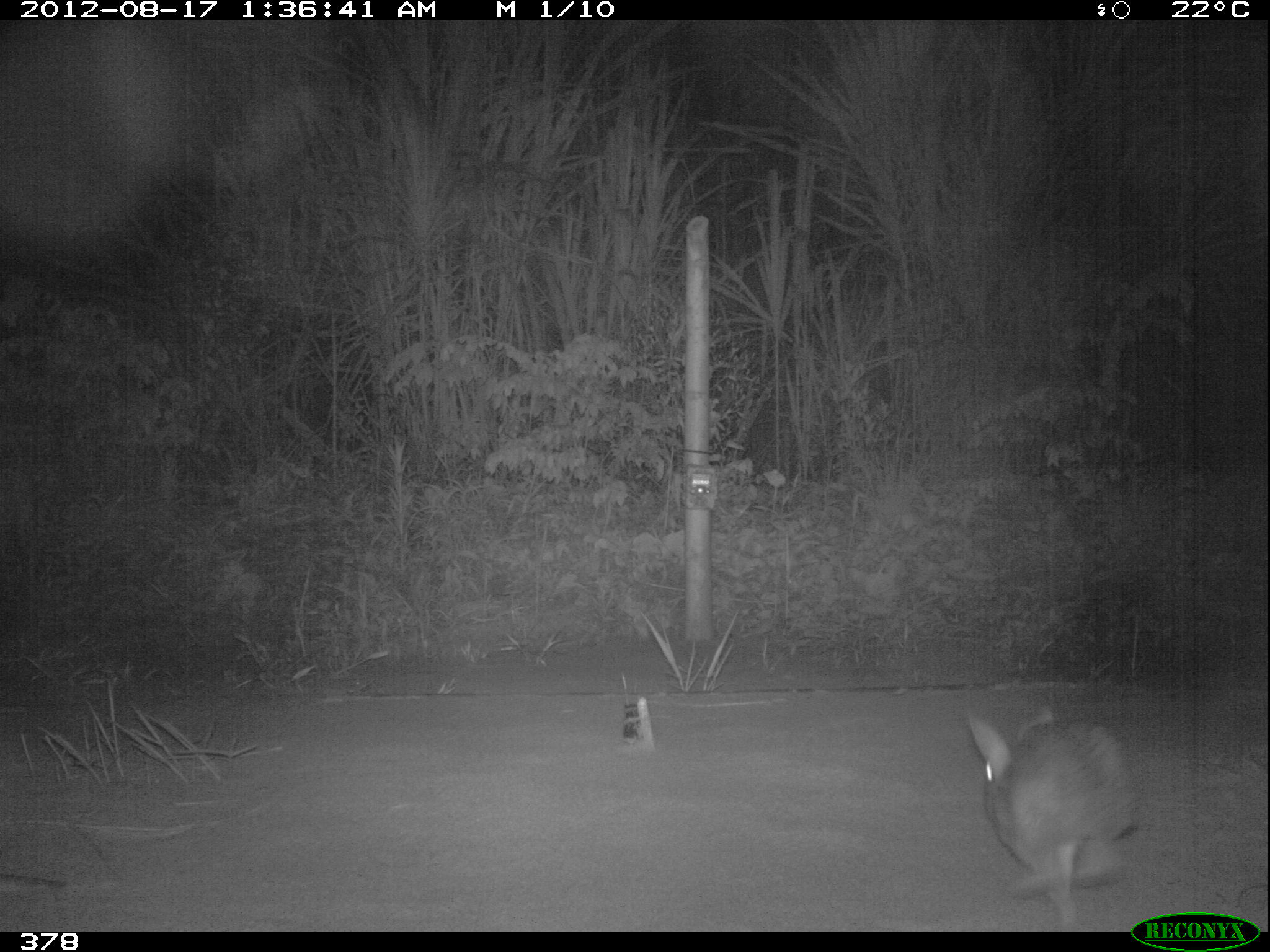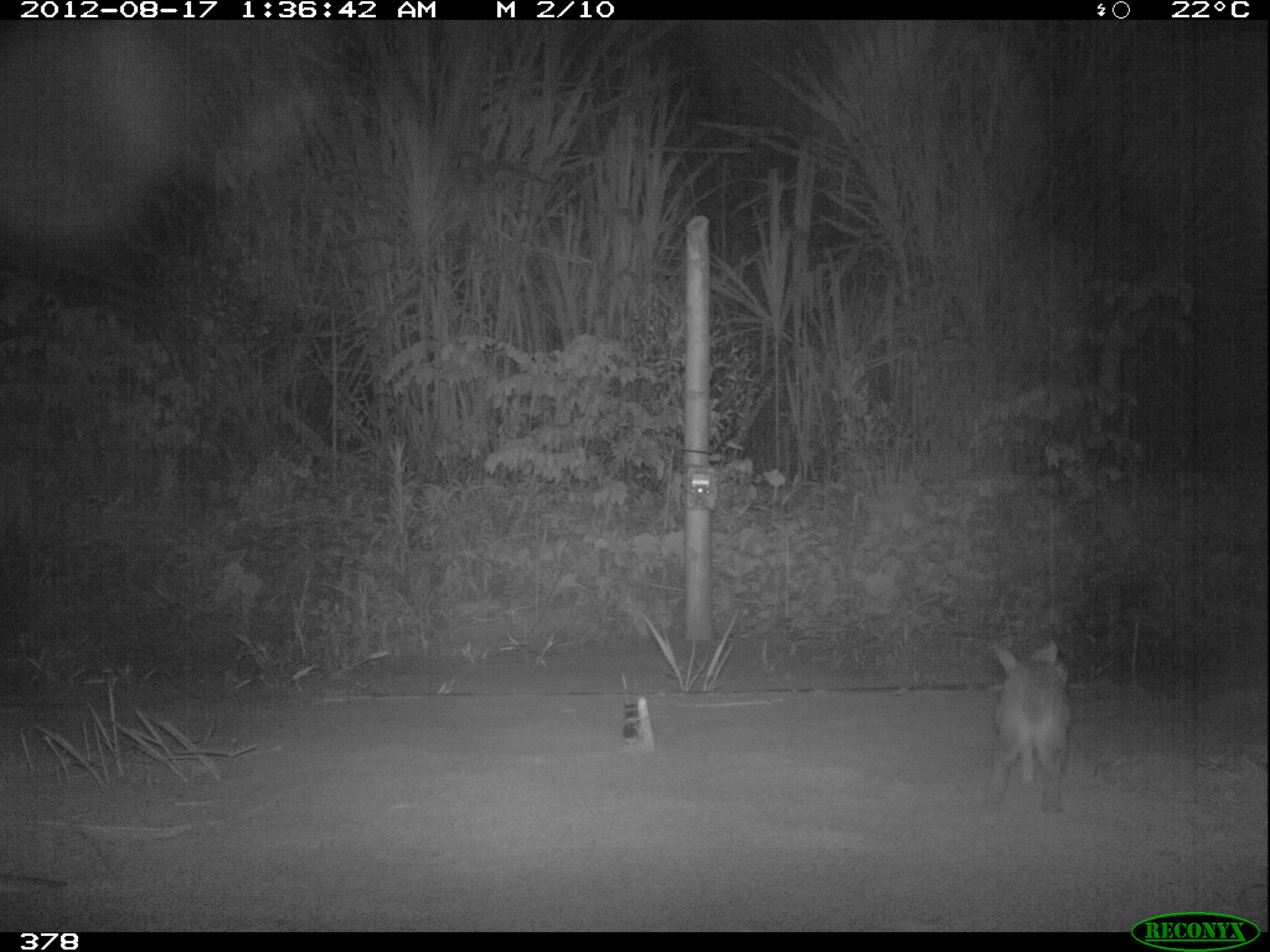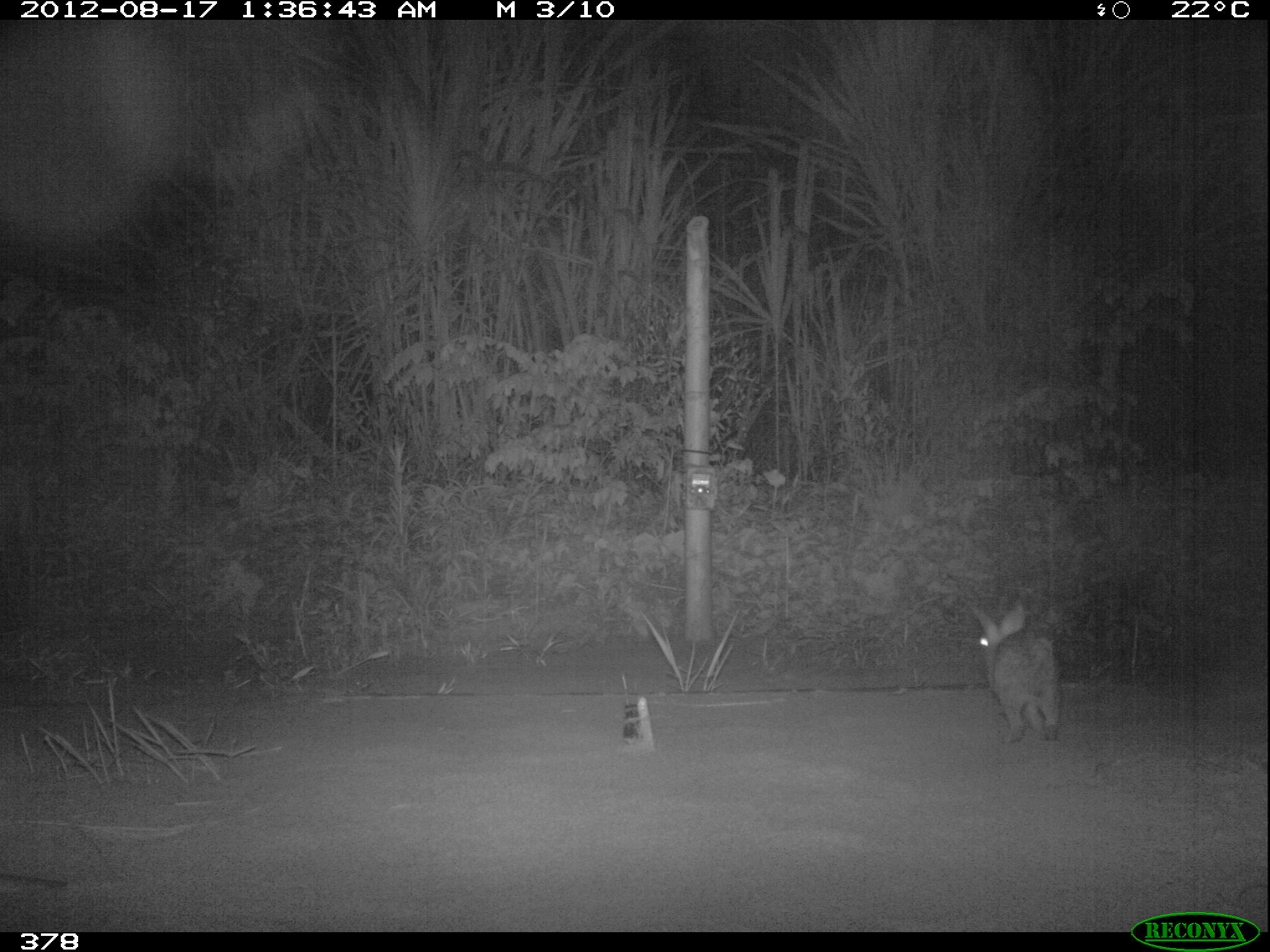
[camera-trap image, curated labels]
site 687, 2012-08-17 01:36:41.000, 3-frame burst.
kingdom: Animalia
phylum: Chordata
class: Mammalia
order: Lagomorpha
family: Leporidae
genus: Sylvilagus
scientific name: Sylvilagus brasiliensis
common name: tapeti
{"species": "Sylvilagus brasiliensis (tapeti)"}